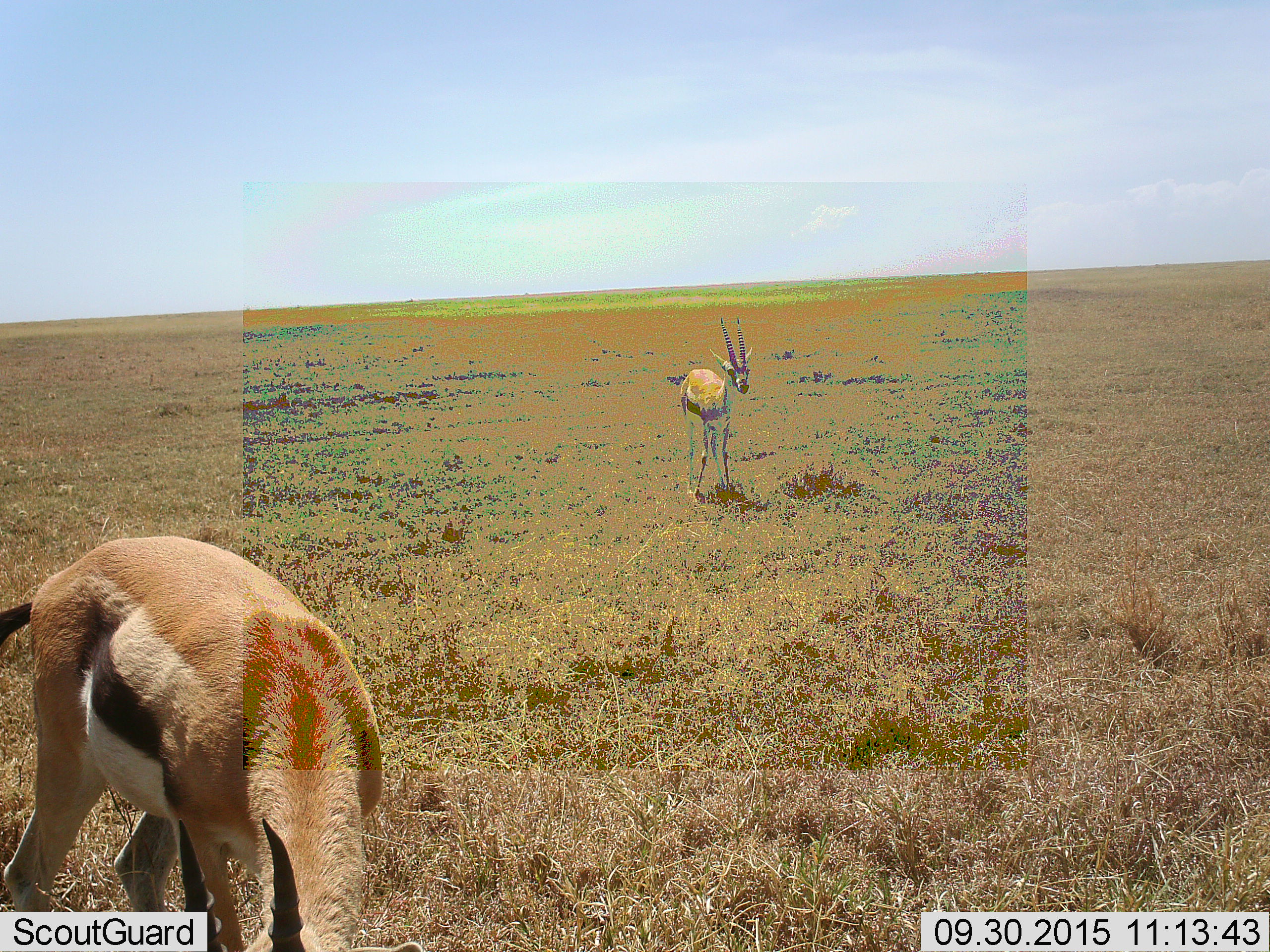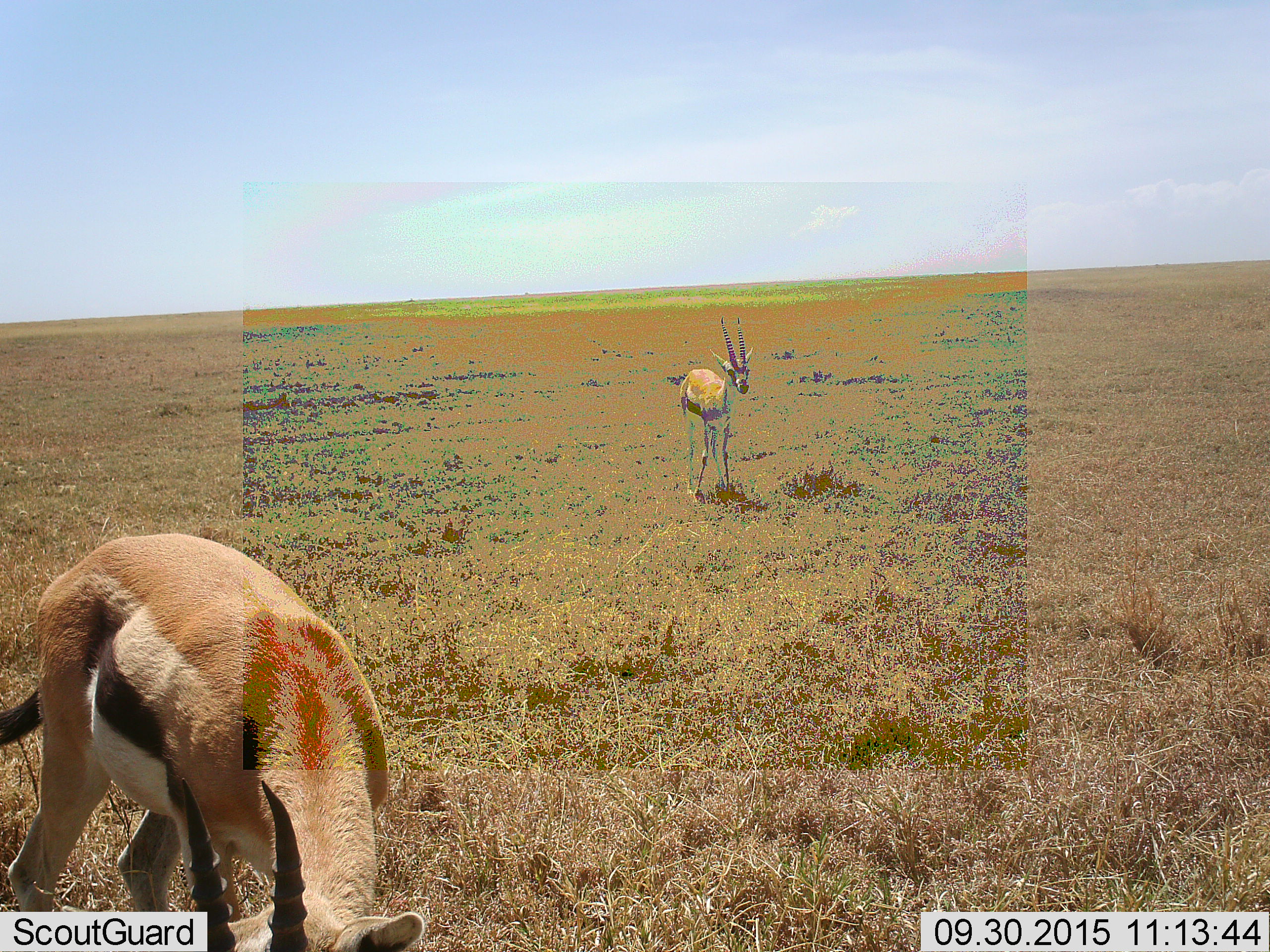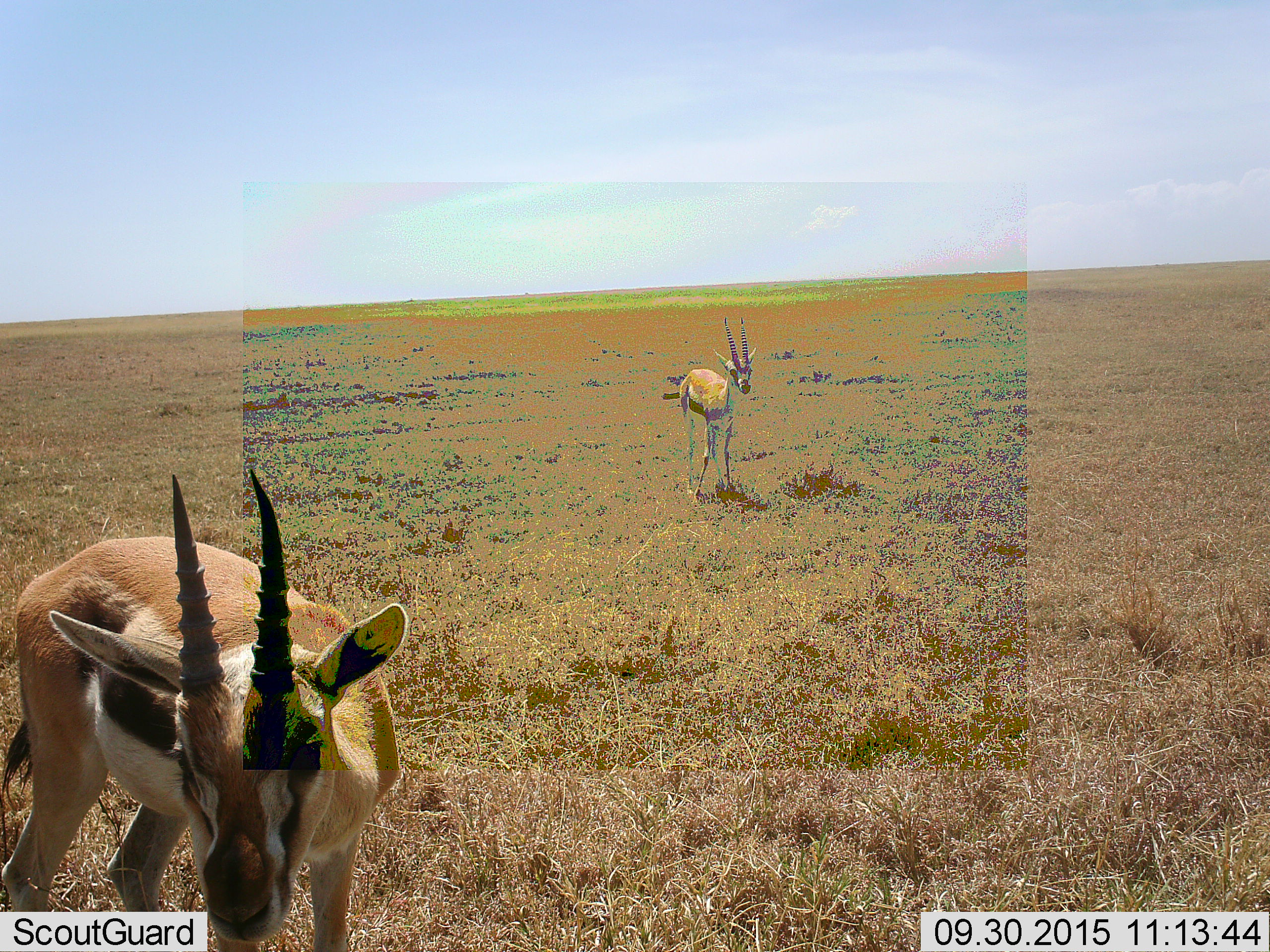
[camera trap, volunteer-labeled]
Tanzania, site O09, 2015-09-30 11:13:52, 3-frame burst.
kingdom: Animalia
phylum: Chordata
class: Mammalia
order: Artiodactyla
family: Bovidae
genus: Eudorcas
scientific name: Eudorcas thomsonii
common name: thomson's gazelle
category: gazellethomsons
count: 2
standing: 88%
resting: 0%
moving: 12%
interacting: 0%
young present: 0%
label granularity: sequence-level